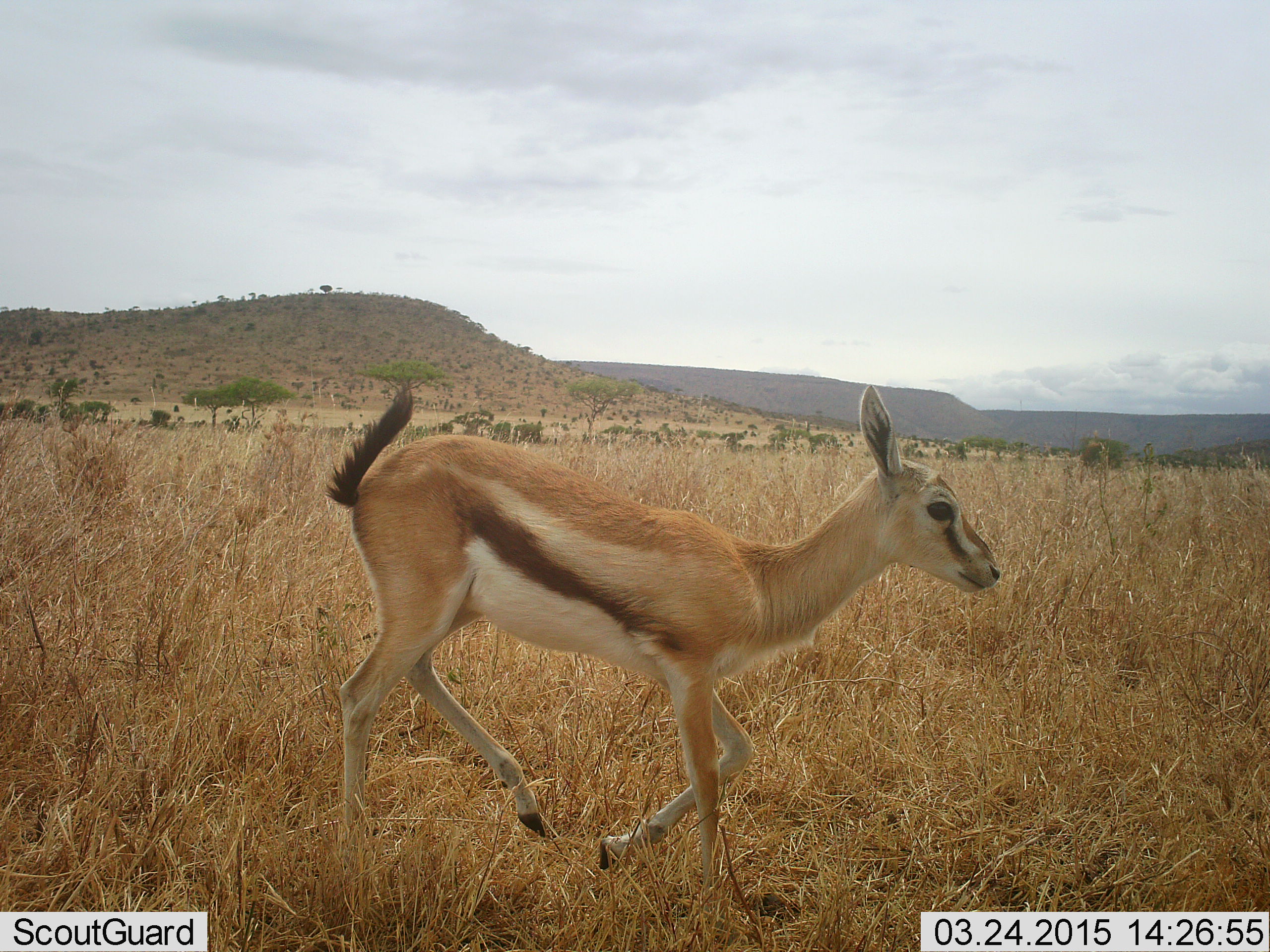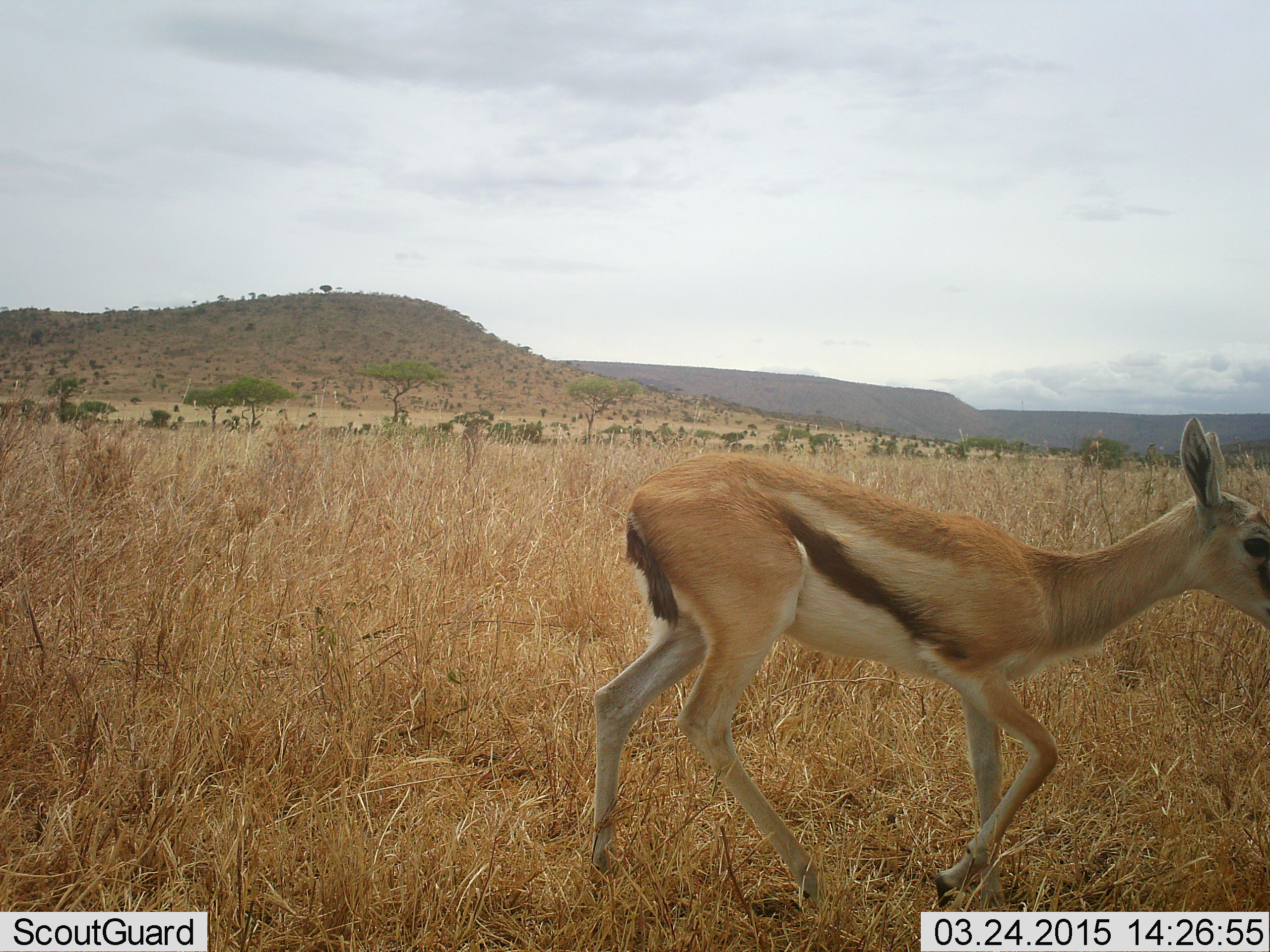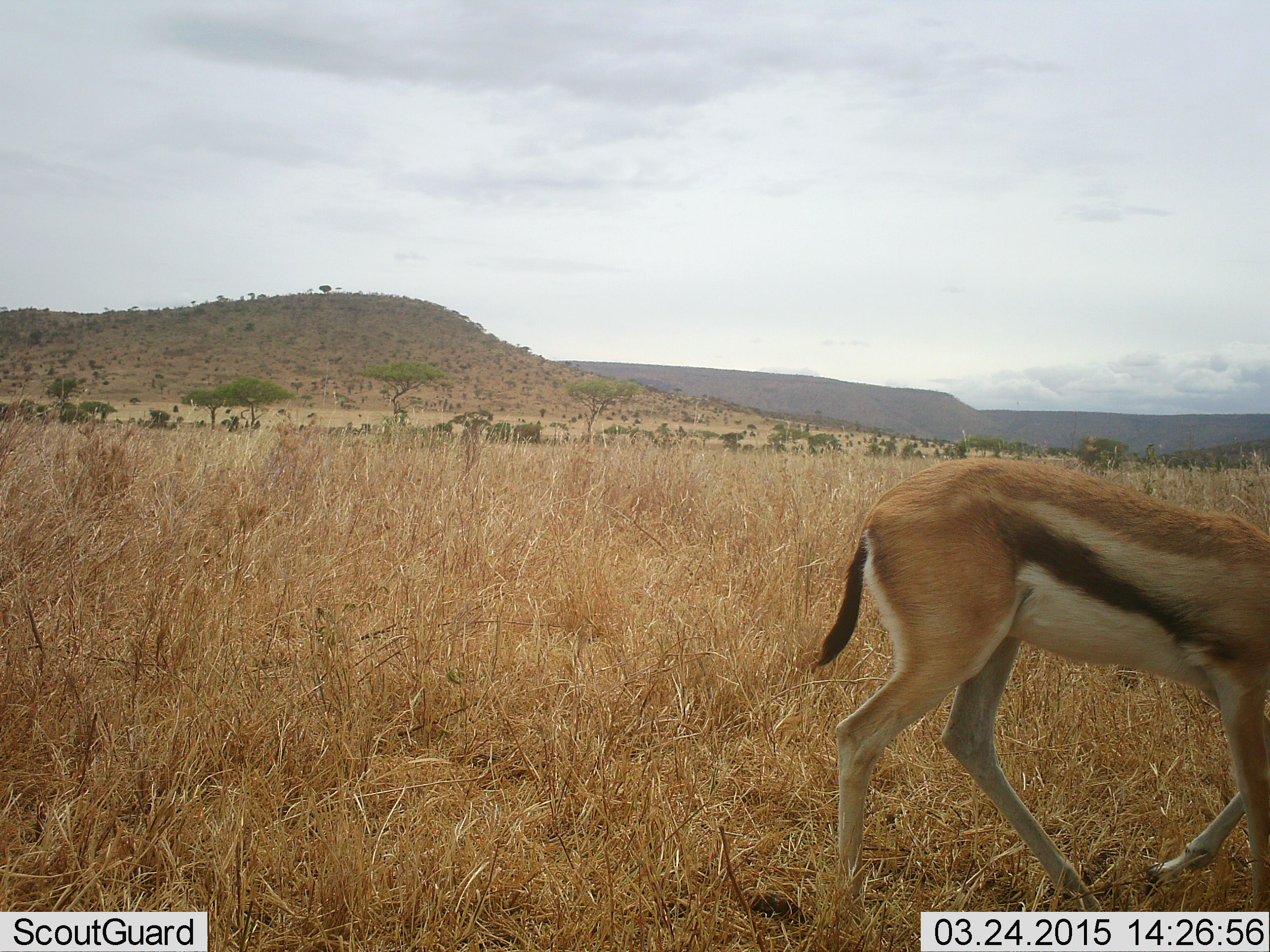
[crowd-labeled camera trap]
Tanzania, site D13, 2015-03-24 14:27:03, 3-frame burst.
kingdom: Animalia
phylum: Chordata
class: Mammalia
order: Artiodactyla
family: Bovidae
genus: Eudorcas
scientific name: Eudorcas thomsonii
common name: thomson's gazelle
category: gazellethomsons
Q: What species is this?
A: Gazellethomsons (thomson's gazelle) (Eudorcas thomsonii).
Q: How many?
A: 1.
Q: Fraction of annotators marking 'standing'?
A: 0%.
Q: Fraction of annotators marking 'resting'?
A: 0%.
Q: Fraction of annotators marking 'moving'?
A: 100%.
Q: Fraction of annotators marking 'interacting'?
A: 0%.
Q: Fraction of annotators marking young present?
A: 0%.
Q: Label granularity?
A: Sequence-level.